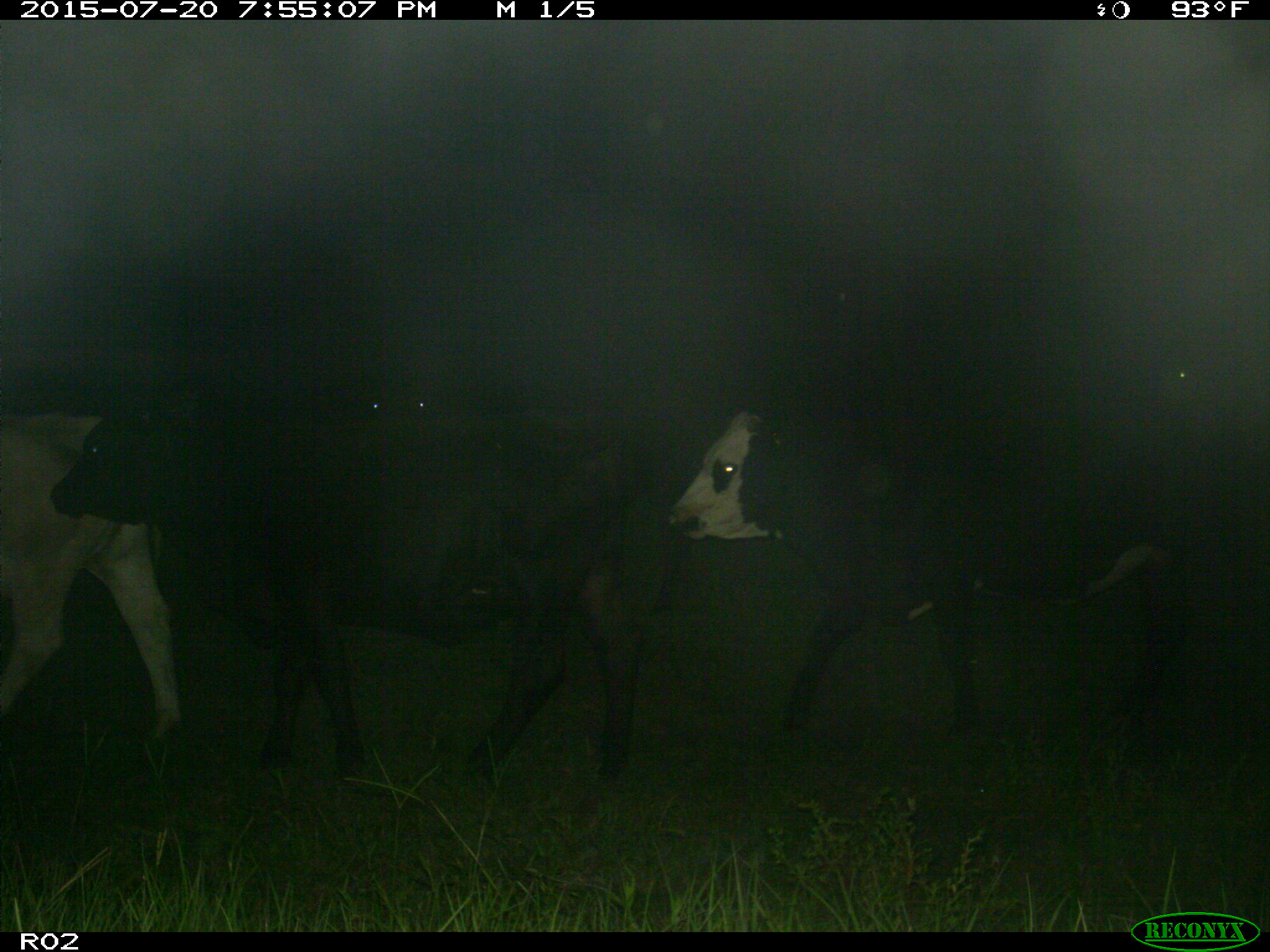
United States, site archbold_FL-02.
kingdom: Animalia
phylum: Chordata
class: Mammalia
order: Artiodactyla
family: Bovidae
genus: Bos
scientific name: Bos taurus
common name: domestic cow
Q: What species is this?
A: Bos taurus (domestic cow).